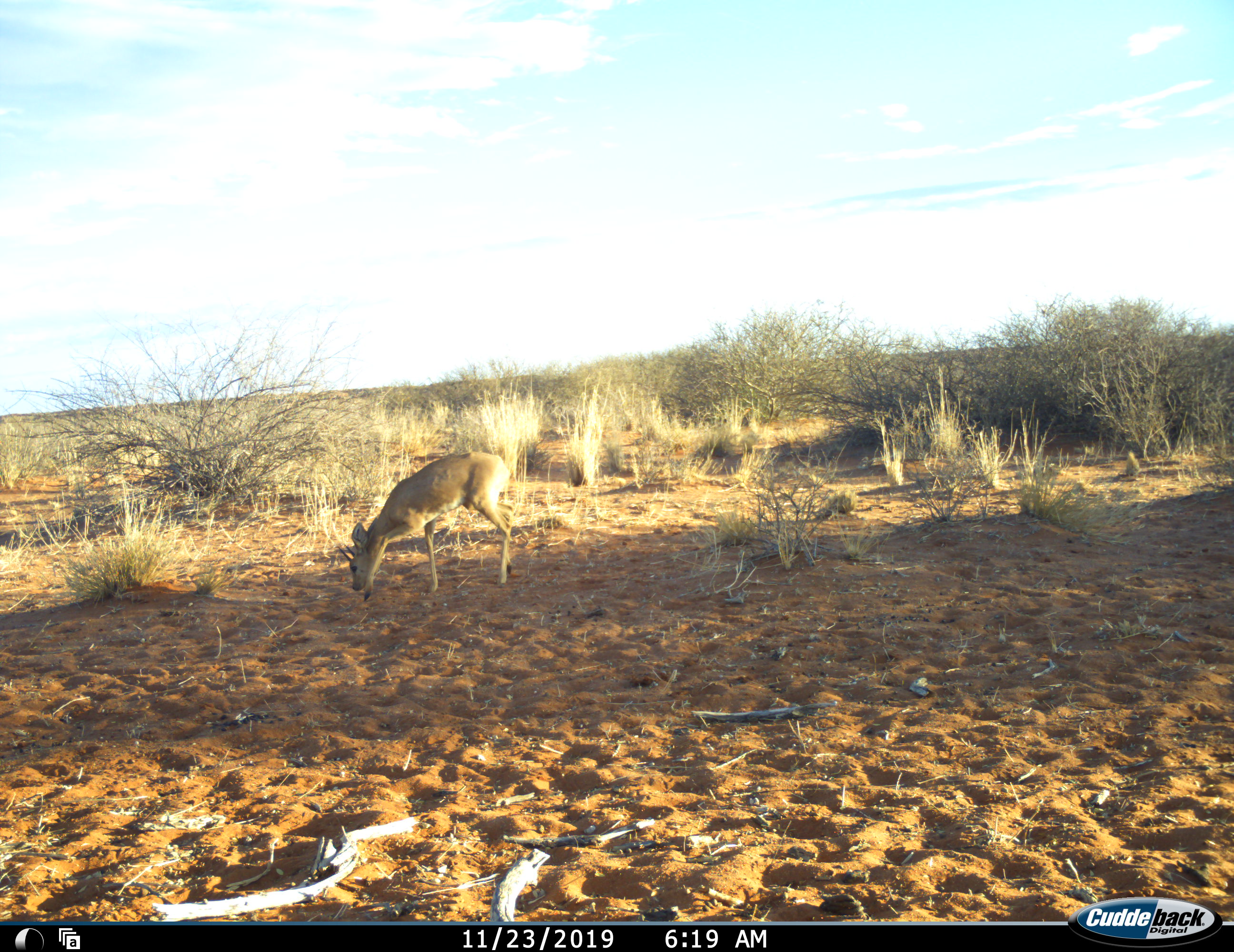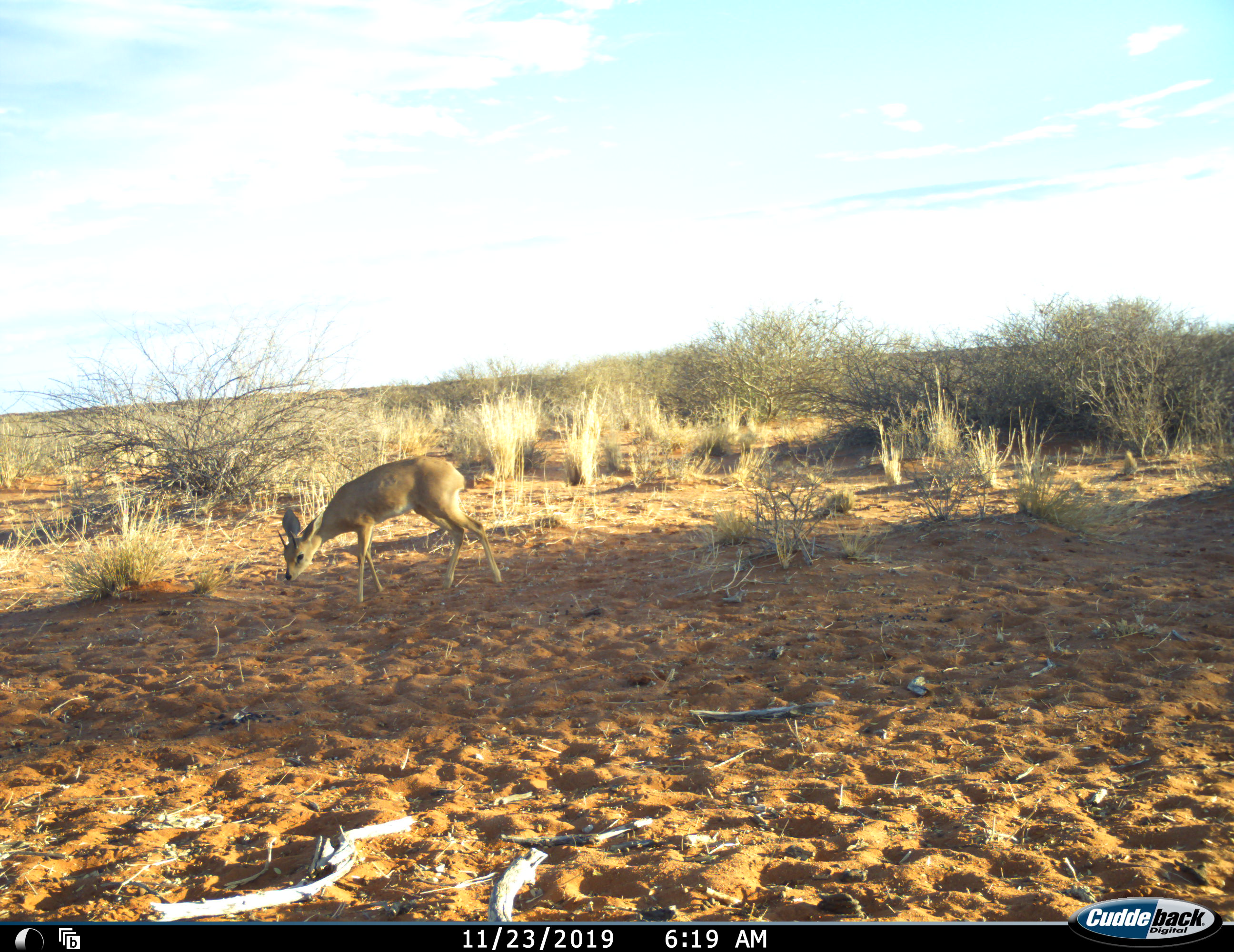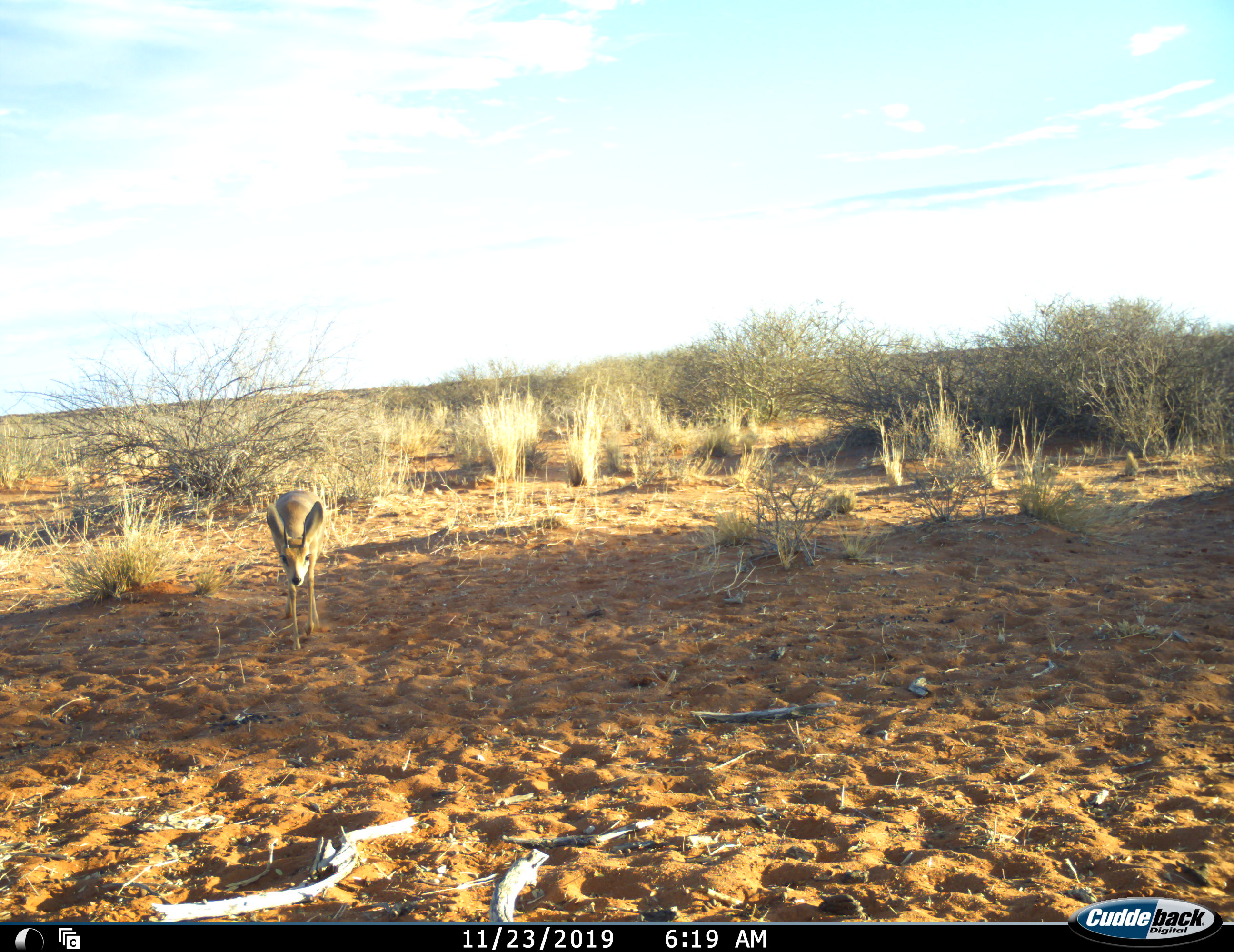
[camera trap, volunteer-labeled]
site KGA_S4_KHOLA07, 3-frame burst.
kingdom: Animalia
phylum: Chordata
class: Mammalia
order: Artiodactyla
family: Bovidae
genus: Raphicerus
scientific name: Raphicerus campestris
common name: steenbok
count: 1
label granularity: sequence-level